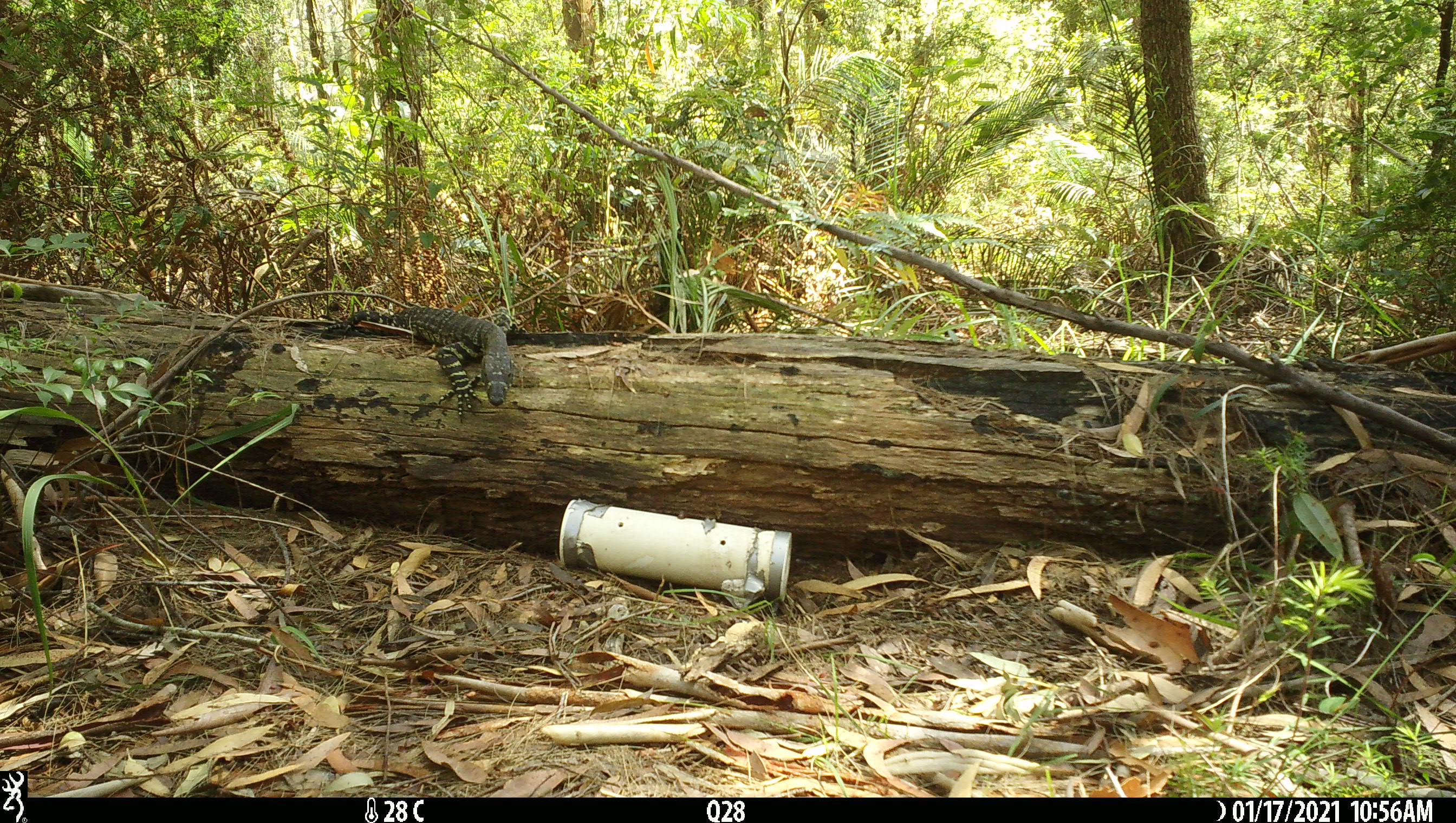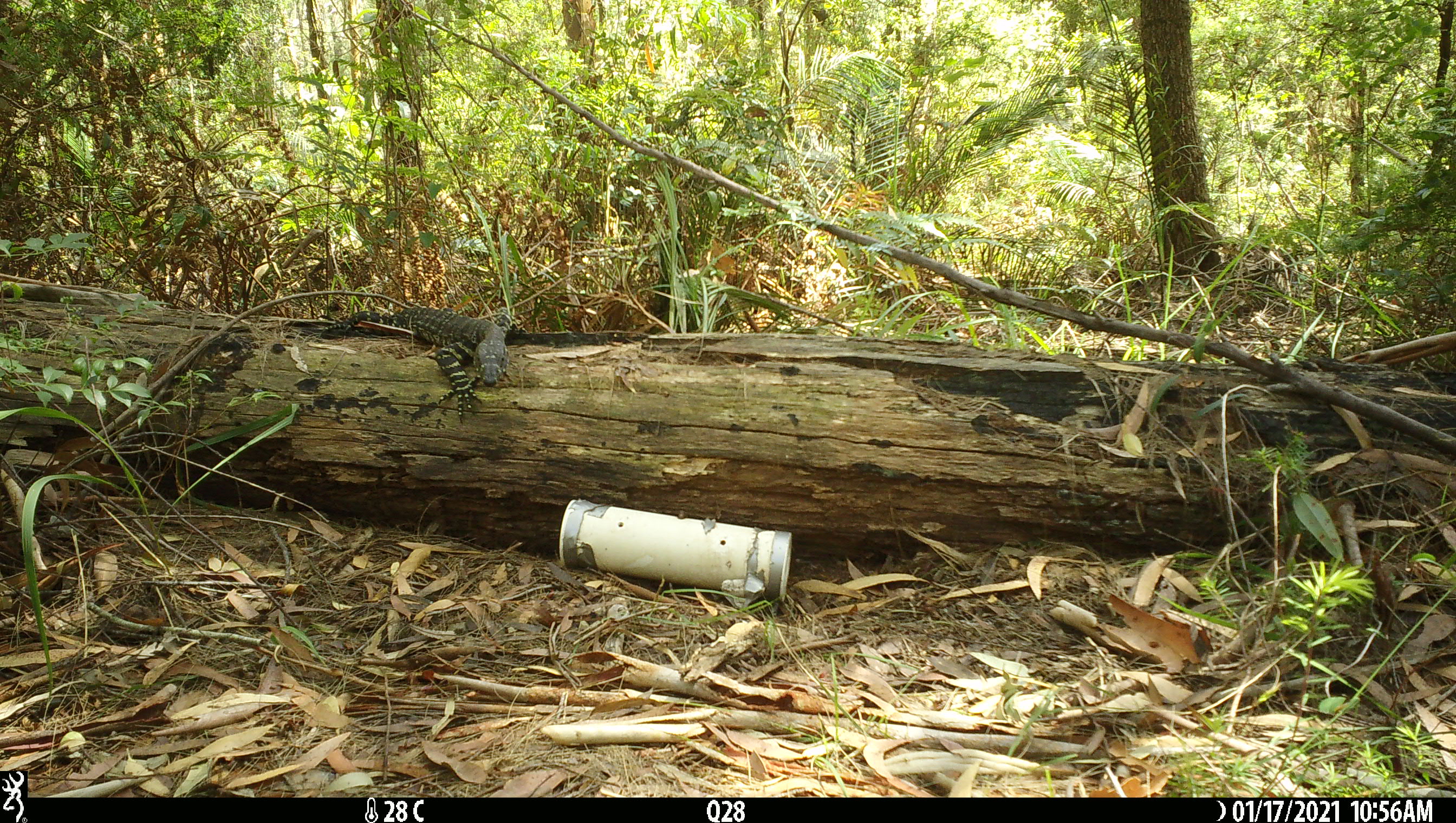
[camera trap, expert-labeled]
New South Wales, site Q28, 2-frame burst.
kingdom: Animalia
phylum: Chordata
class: Reptilia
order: Squamata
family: Varanidae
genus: Varanus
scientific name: Varanus varius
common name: lace monitor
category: goanna